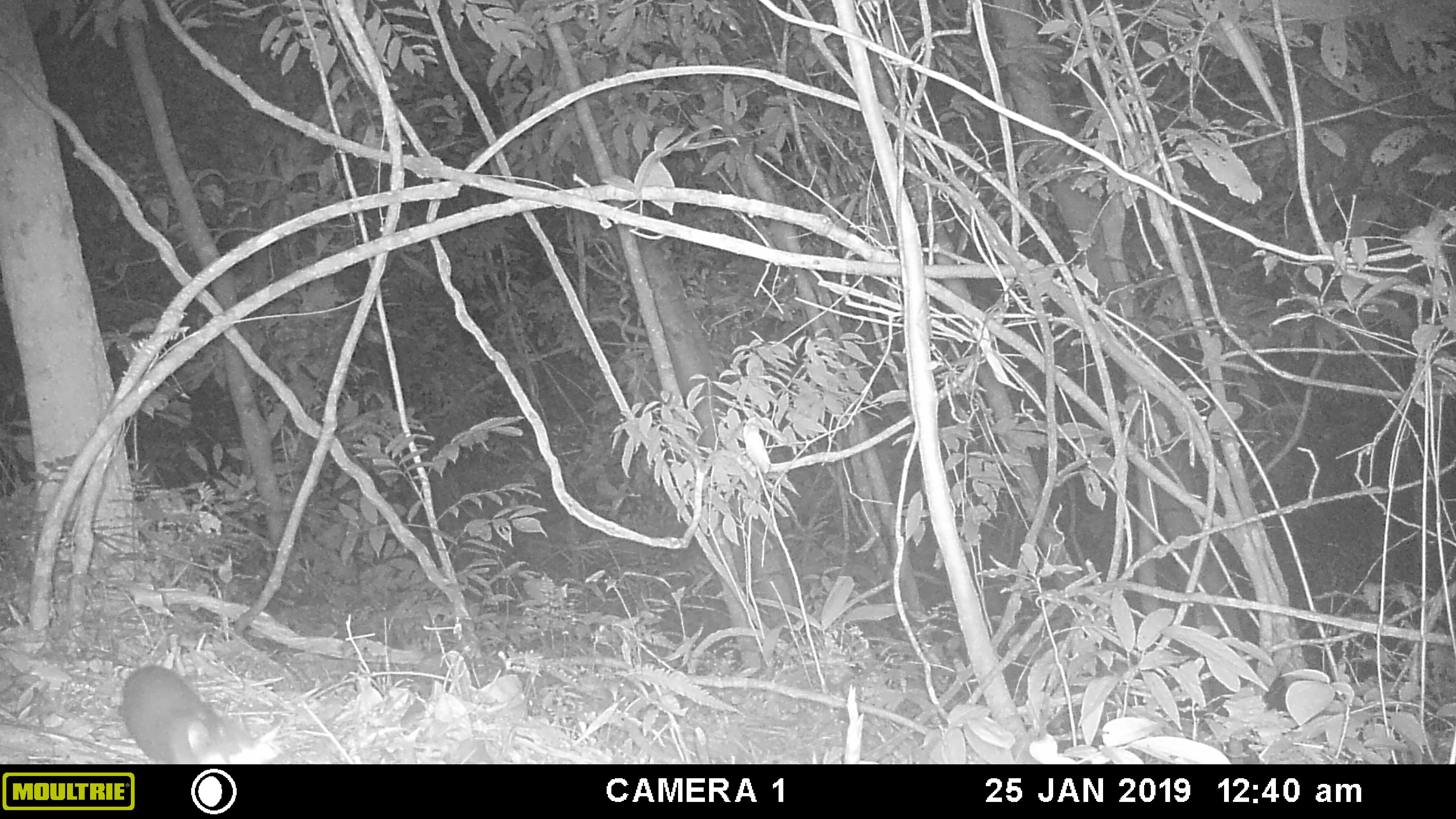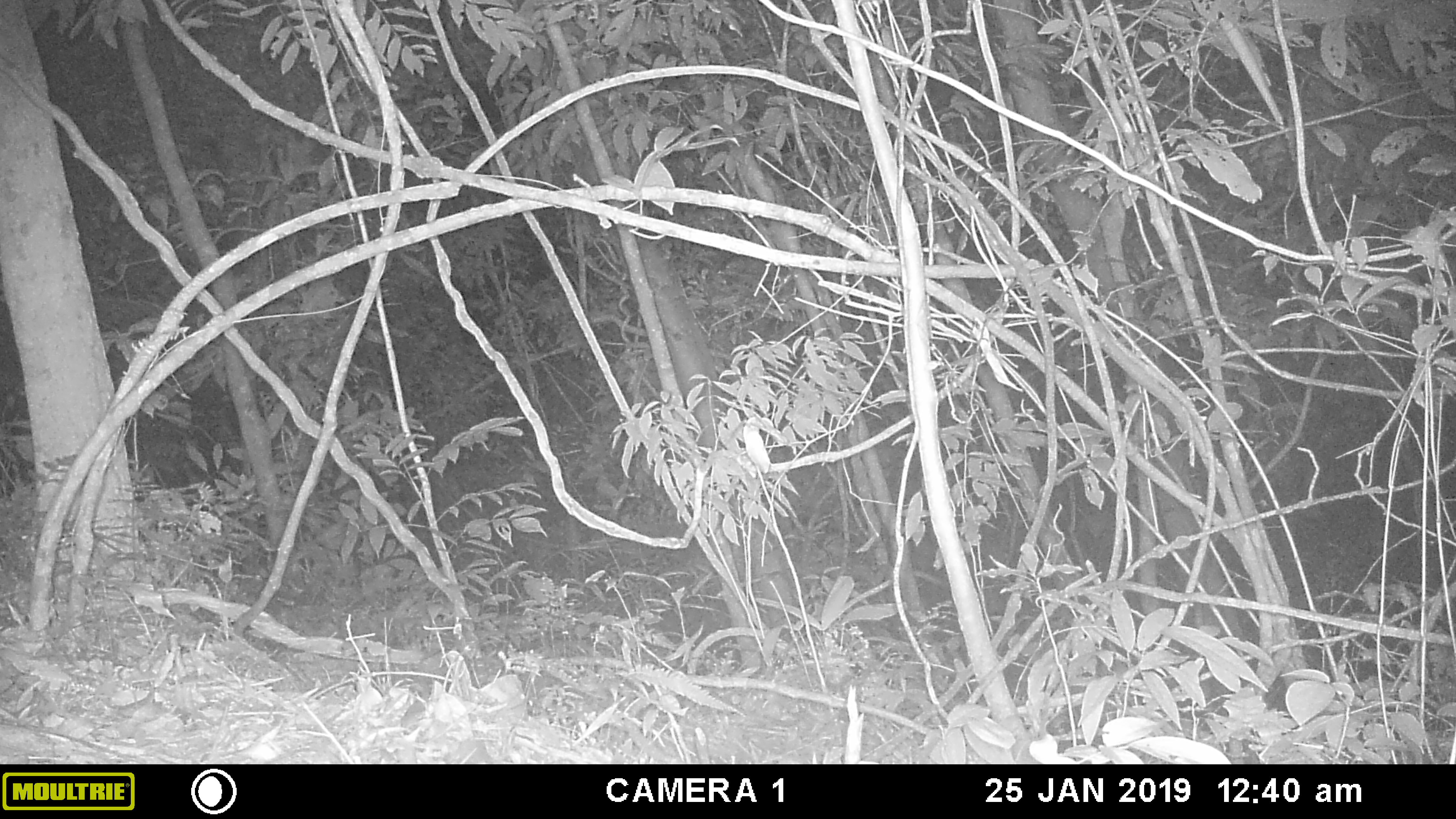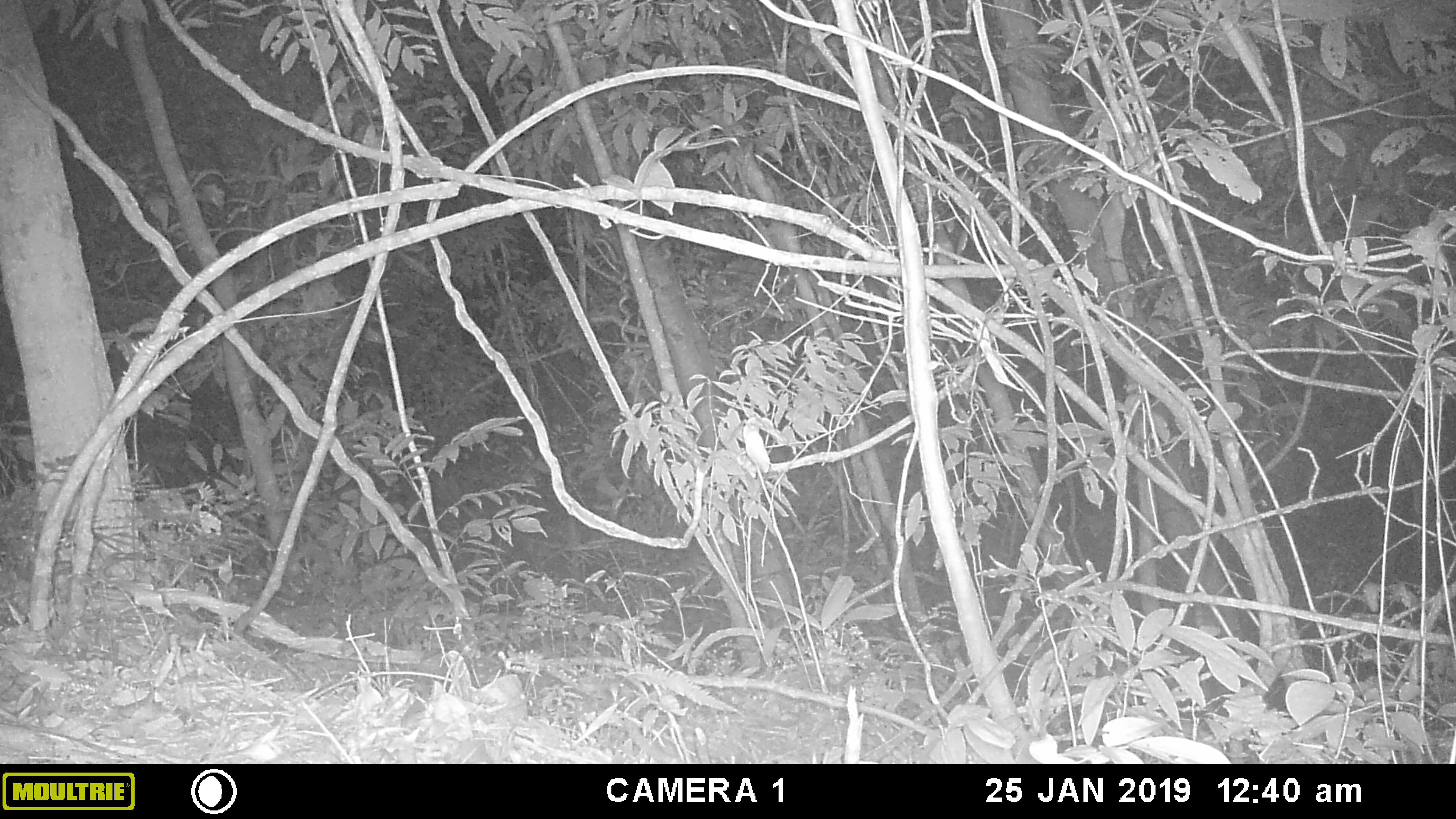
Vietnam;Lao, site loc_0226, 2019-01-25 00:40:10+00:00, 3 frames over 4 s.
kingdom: Animalia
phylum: Chordata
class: Mammalia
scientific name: Mammalia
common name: mammal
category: unidentified small mammal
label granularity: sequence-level